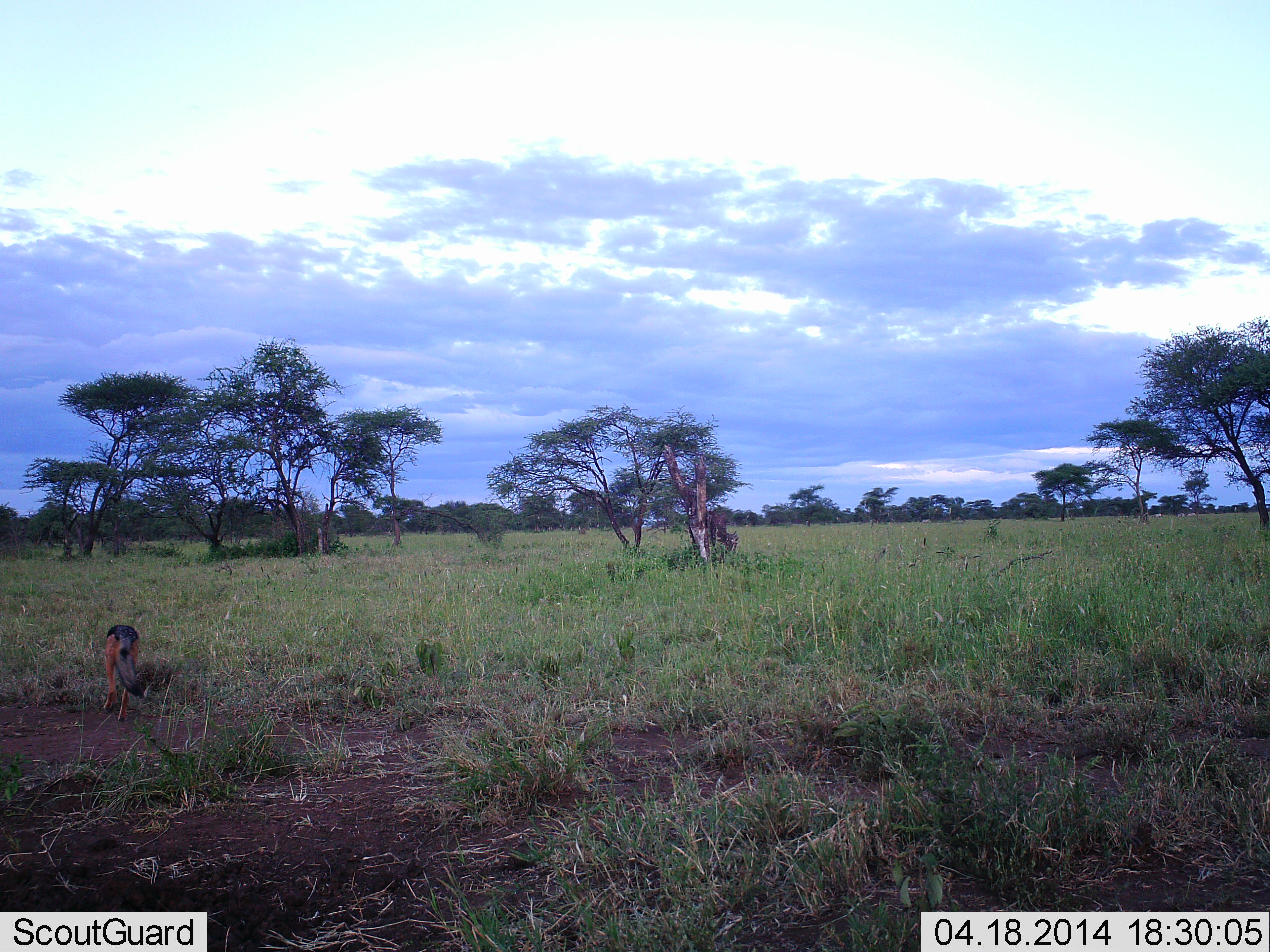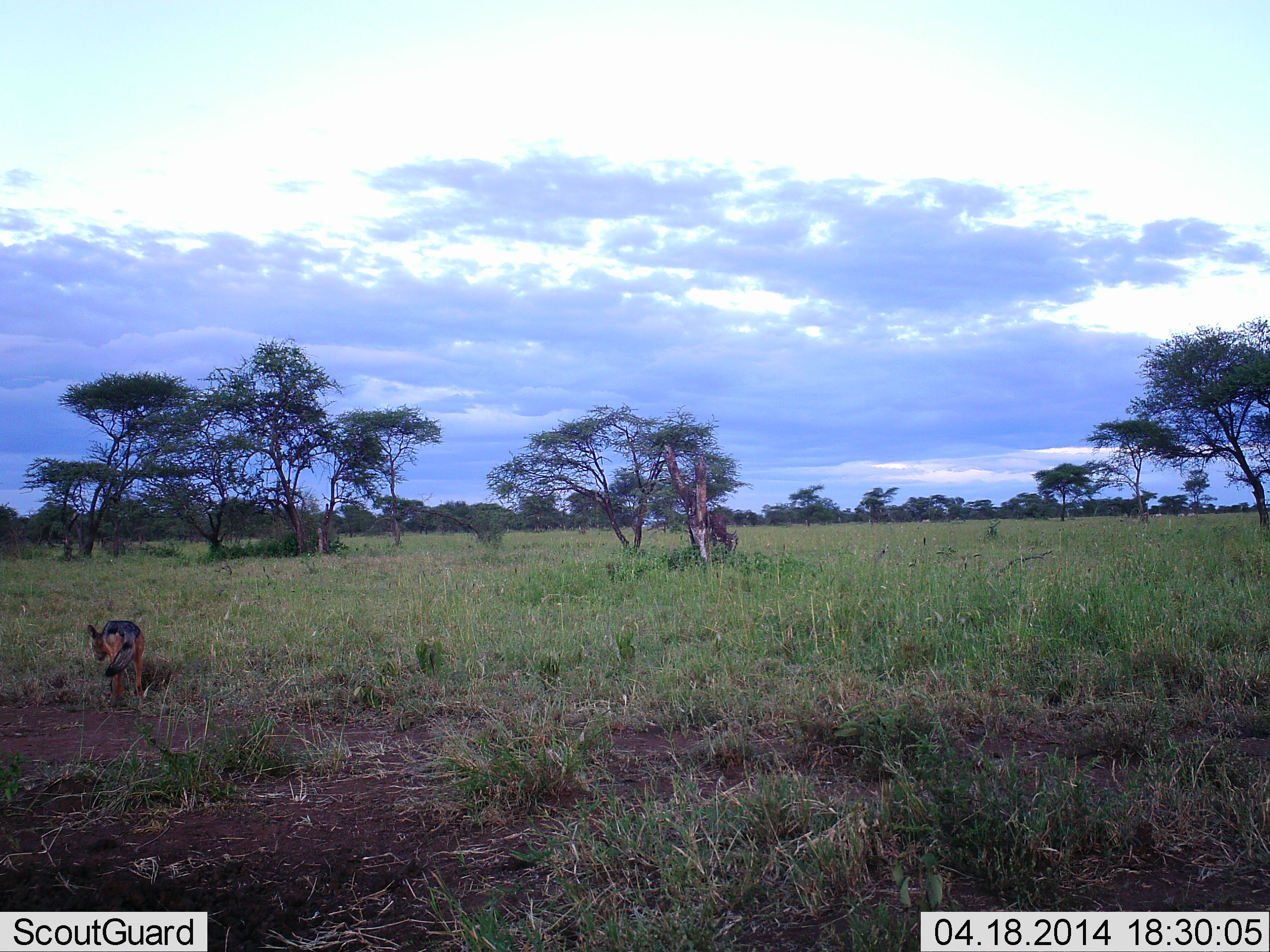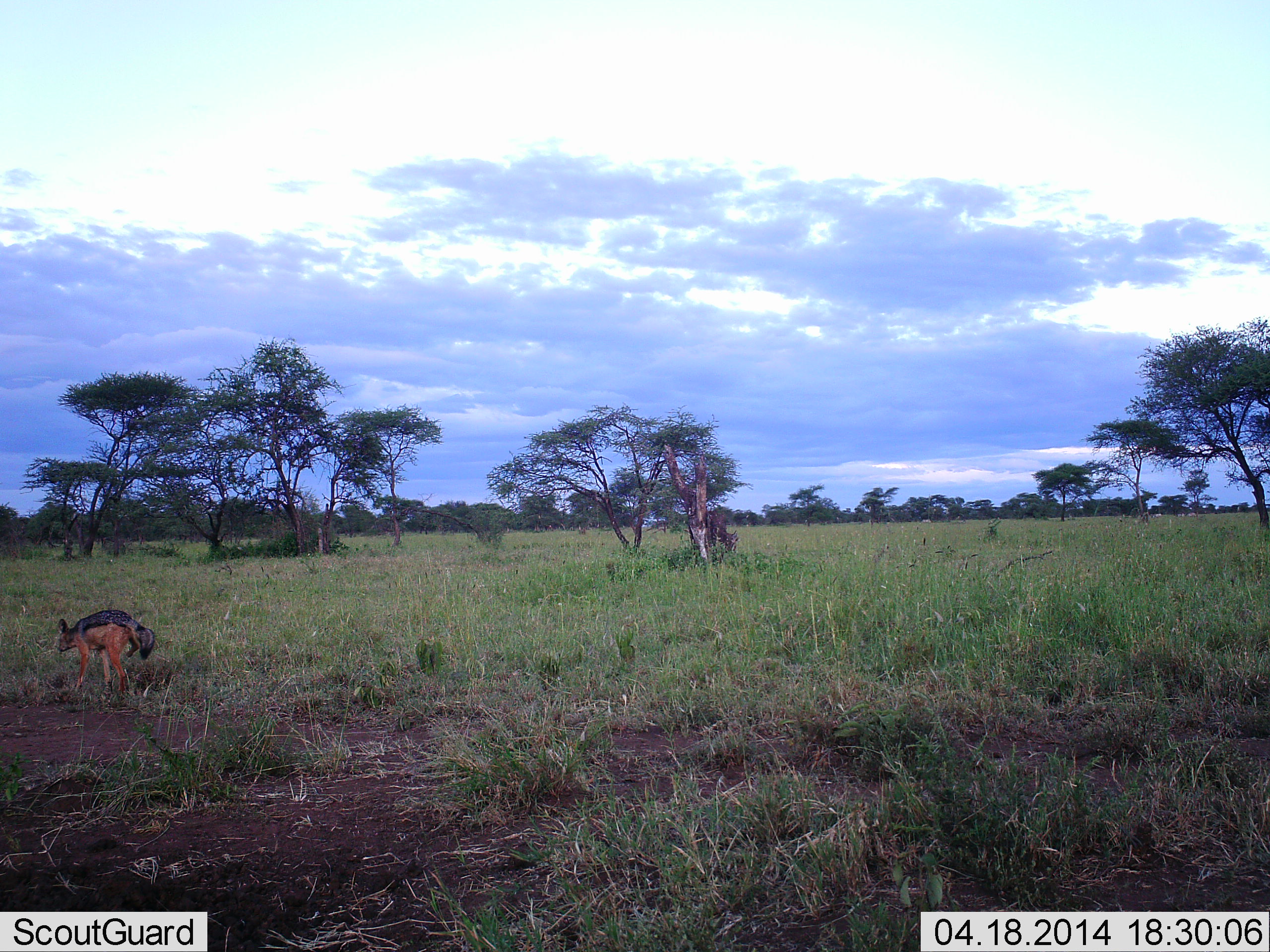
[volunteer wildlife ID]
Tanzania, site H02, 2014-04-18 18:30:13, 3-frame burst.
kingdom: Animalia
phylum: Chordata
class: Mammalia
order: Carnivora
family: Canidae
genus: Lupulella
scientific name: Lupulella mesomelas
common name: black-backed jackal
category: jackal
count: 1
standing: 12%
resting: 0%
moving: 94%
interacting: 0%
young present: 0%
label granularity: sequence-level